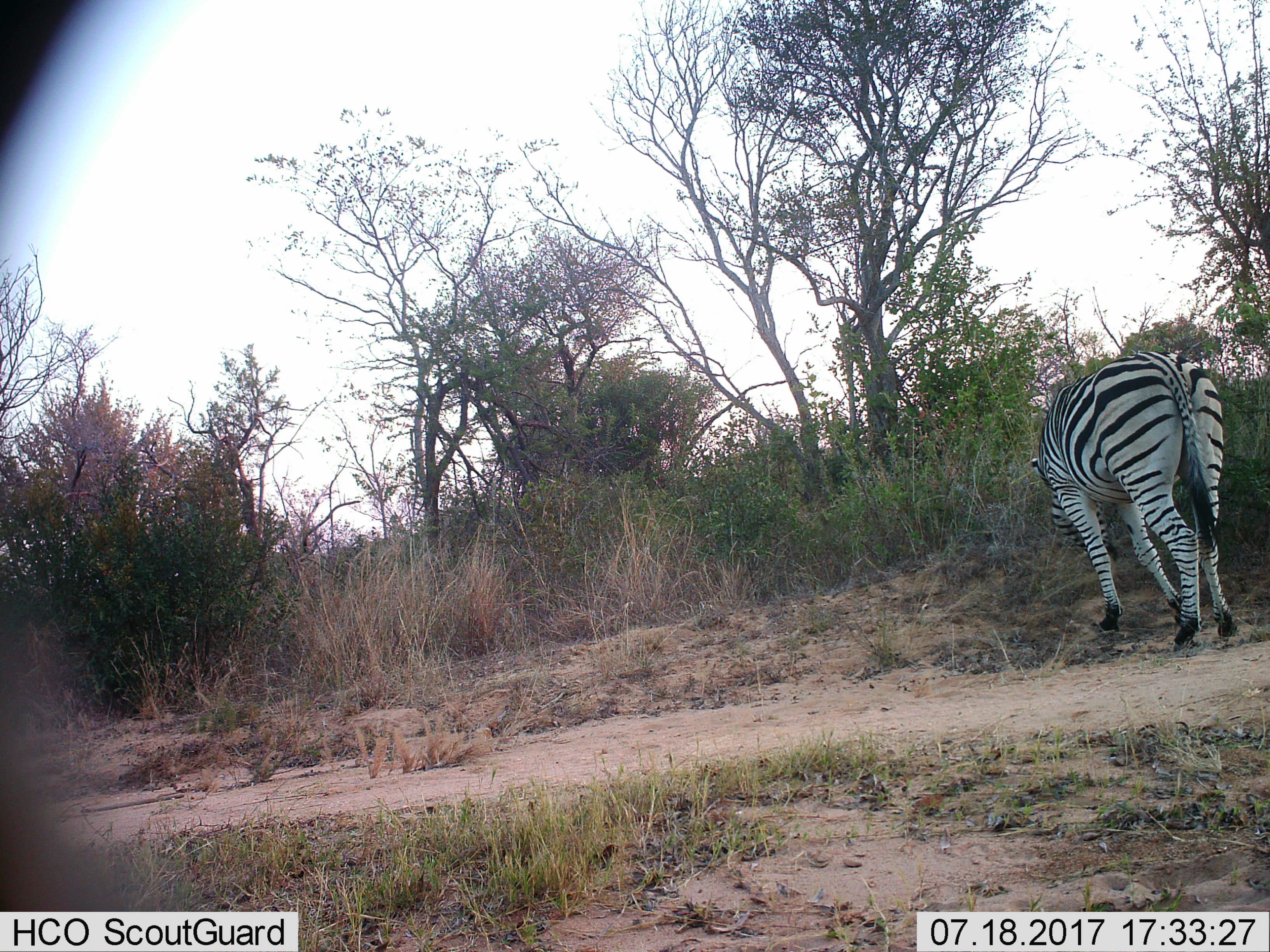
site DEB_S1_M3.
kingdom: Animalia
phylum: Chordata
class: Mammalia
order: Perissodactyla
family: Equidae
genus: Equus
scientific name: Equus quagga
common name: plains zebra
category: zebraplains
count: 1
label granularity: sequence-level